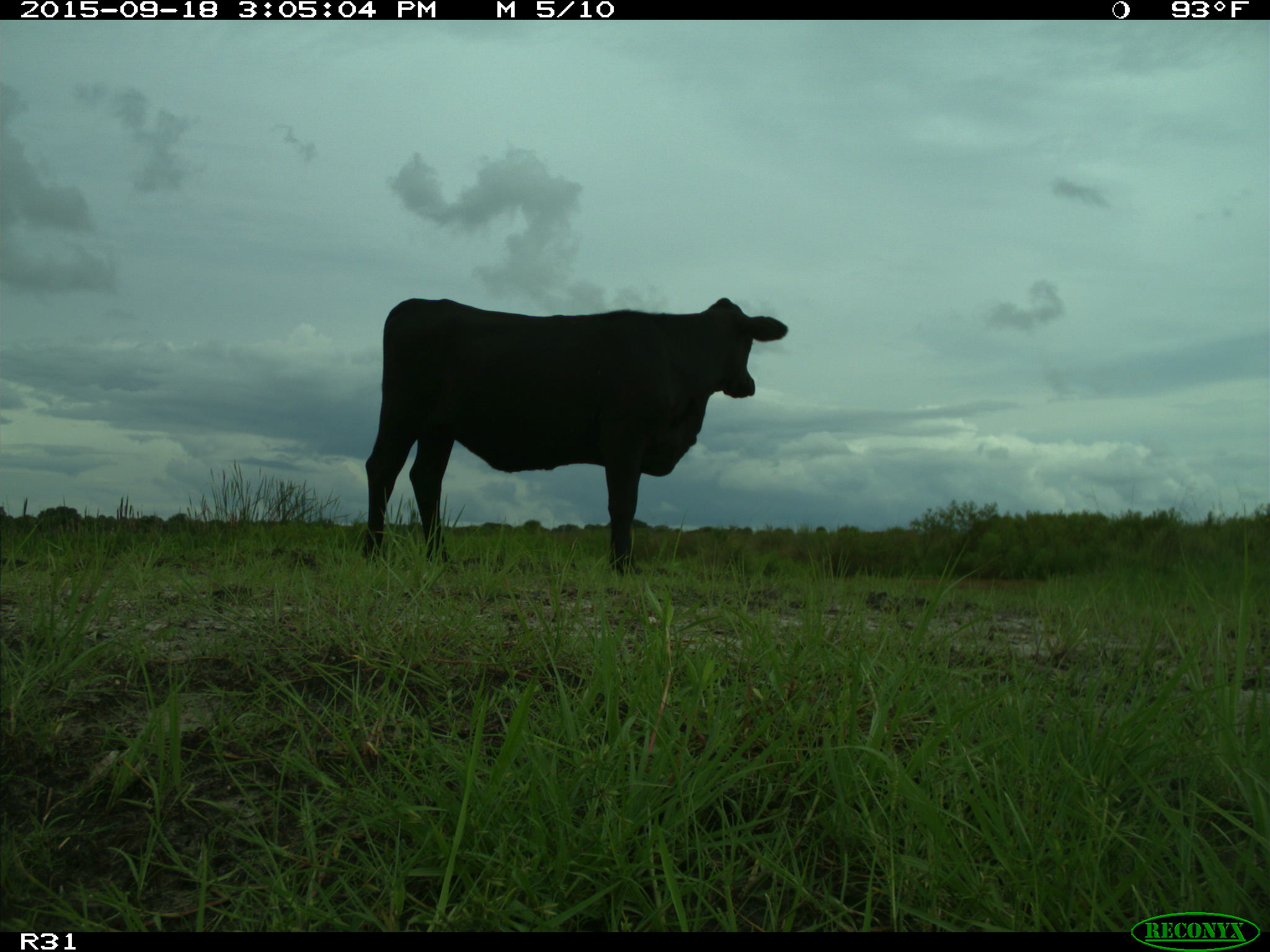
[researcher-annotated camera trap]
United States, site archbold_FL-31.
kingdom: Animalia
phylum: Chordata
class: Mammalia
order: Artiodactyla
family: Bovidae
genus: Bos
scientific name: Bos taurus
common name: domestic cow